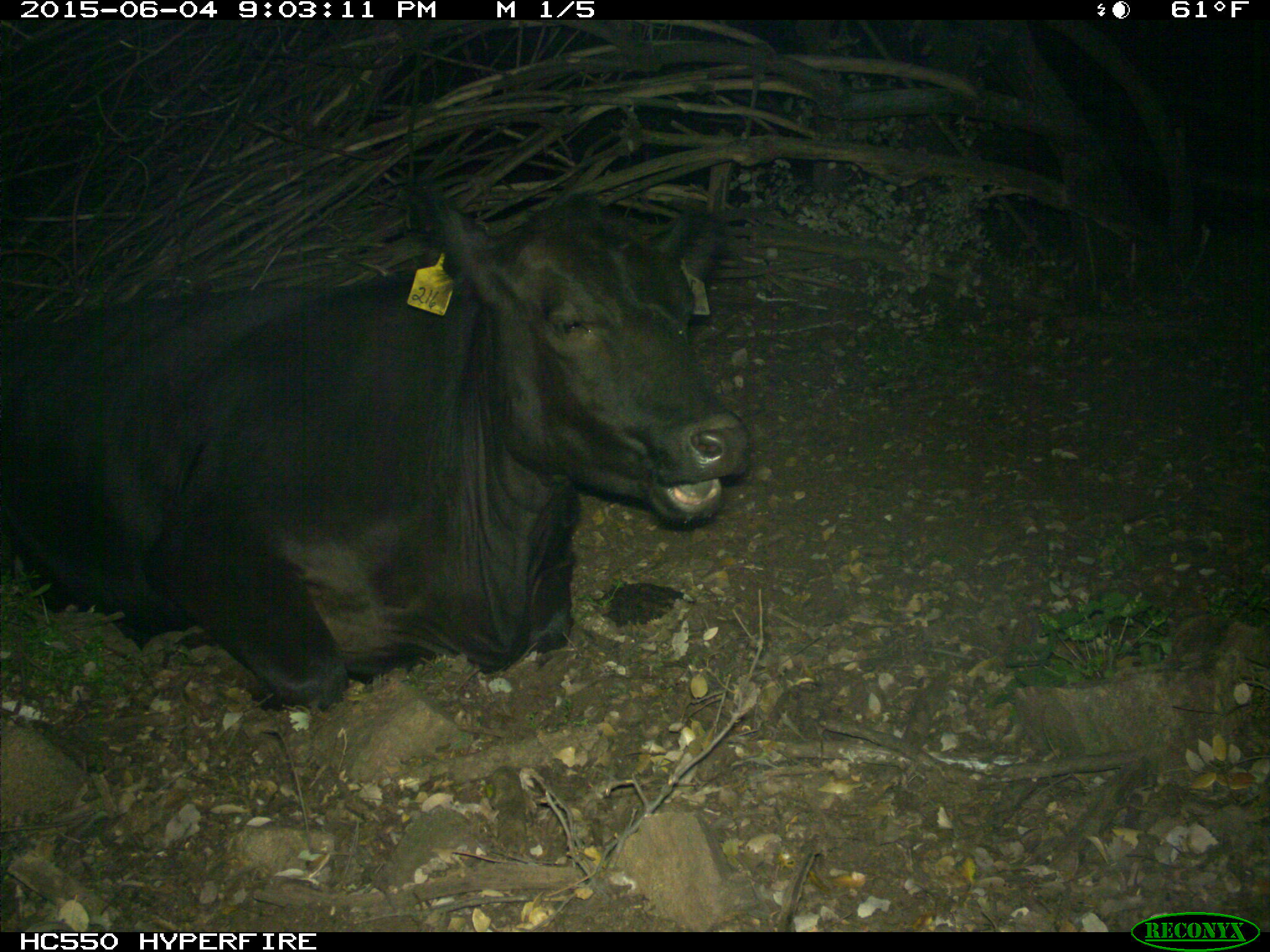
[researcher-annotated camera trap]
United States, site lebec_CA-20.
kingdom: Animalia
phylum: Chordata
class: Mammalia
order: Artiodactyla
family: Bovidae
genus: Bos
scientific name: Bos taurus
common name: domestic cow